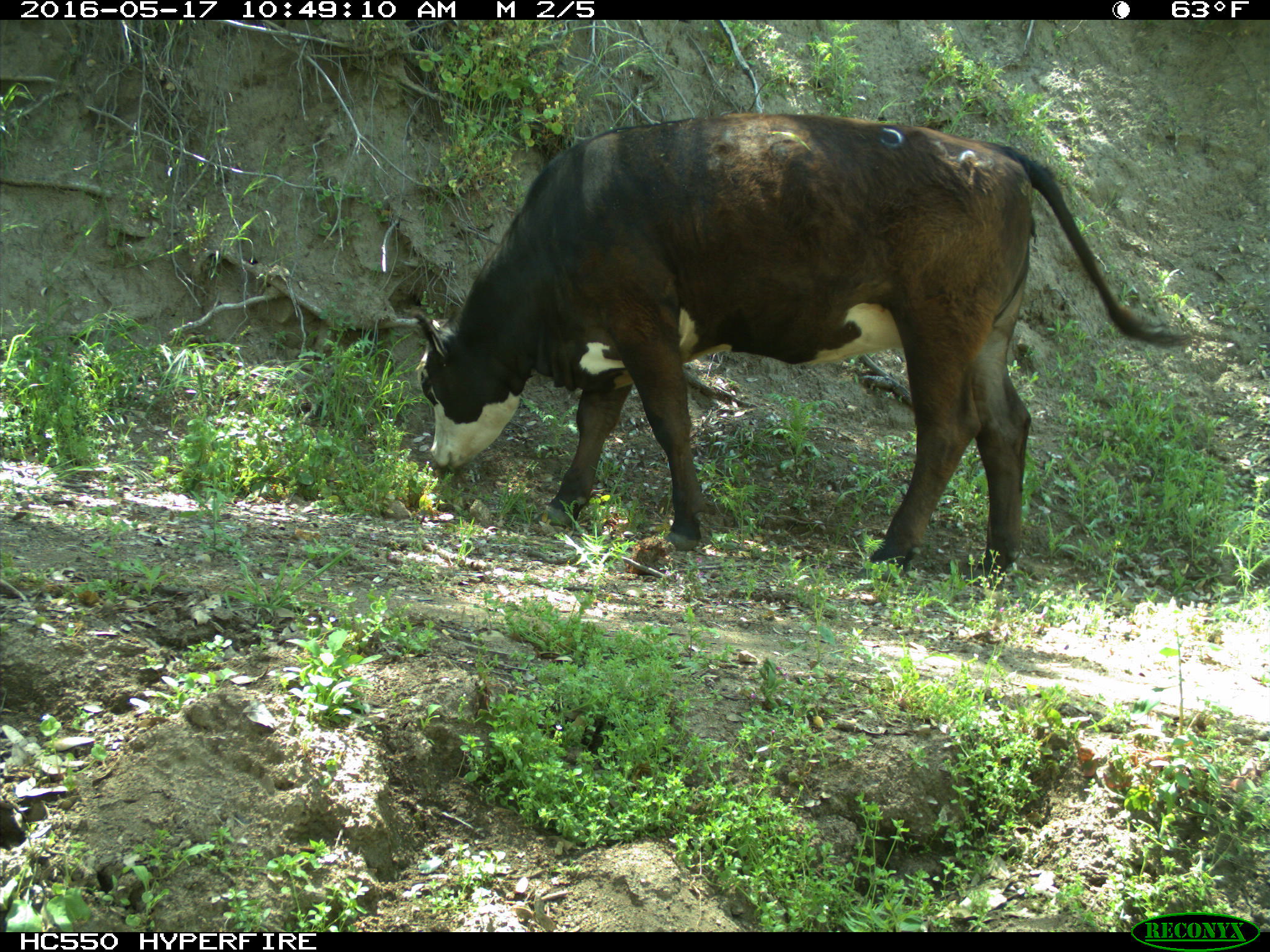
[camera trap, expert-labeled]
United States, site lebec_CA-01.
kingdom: Animalia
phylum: Chordata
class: Mammalia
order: Artiodactyla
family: Bovidae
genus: Bos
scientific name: Bos taurus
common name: domestic cow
Bos taurus (domestic cow).